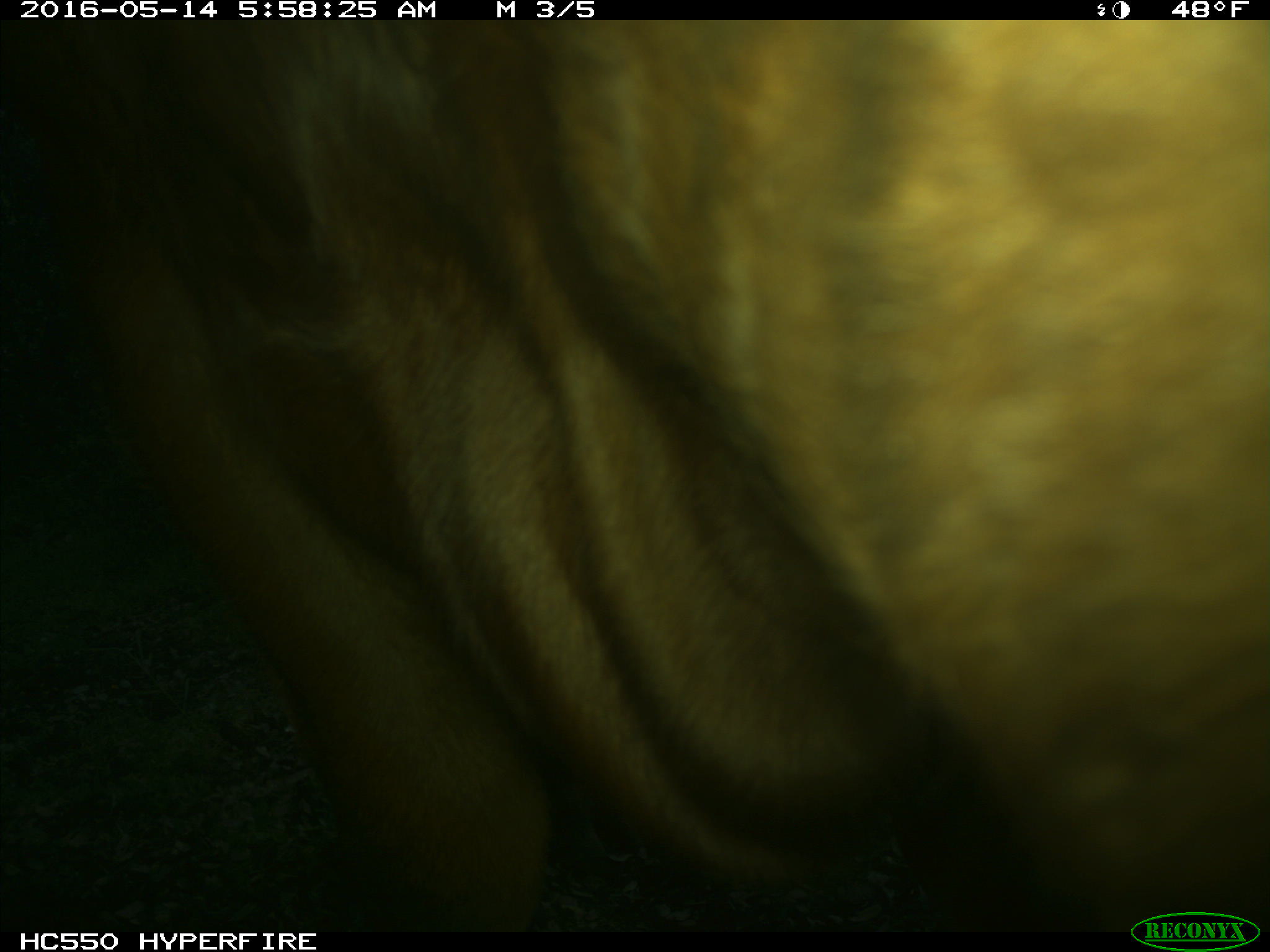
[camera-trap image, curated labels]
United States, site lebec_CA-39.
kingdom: Animalia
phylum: Chordata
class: Mammalia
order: Artiodactyla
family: Bovidae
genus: Bos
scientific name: Bos taurus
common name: domestic cow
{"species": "Bos taurus (domestic cow)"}